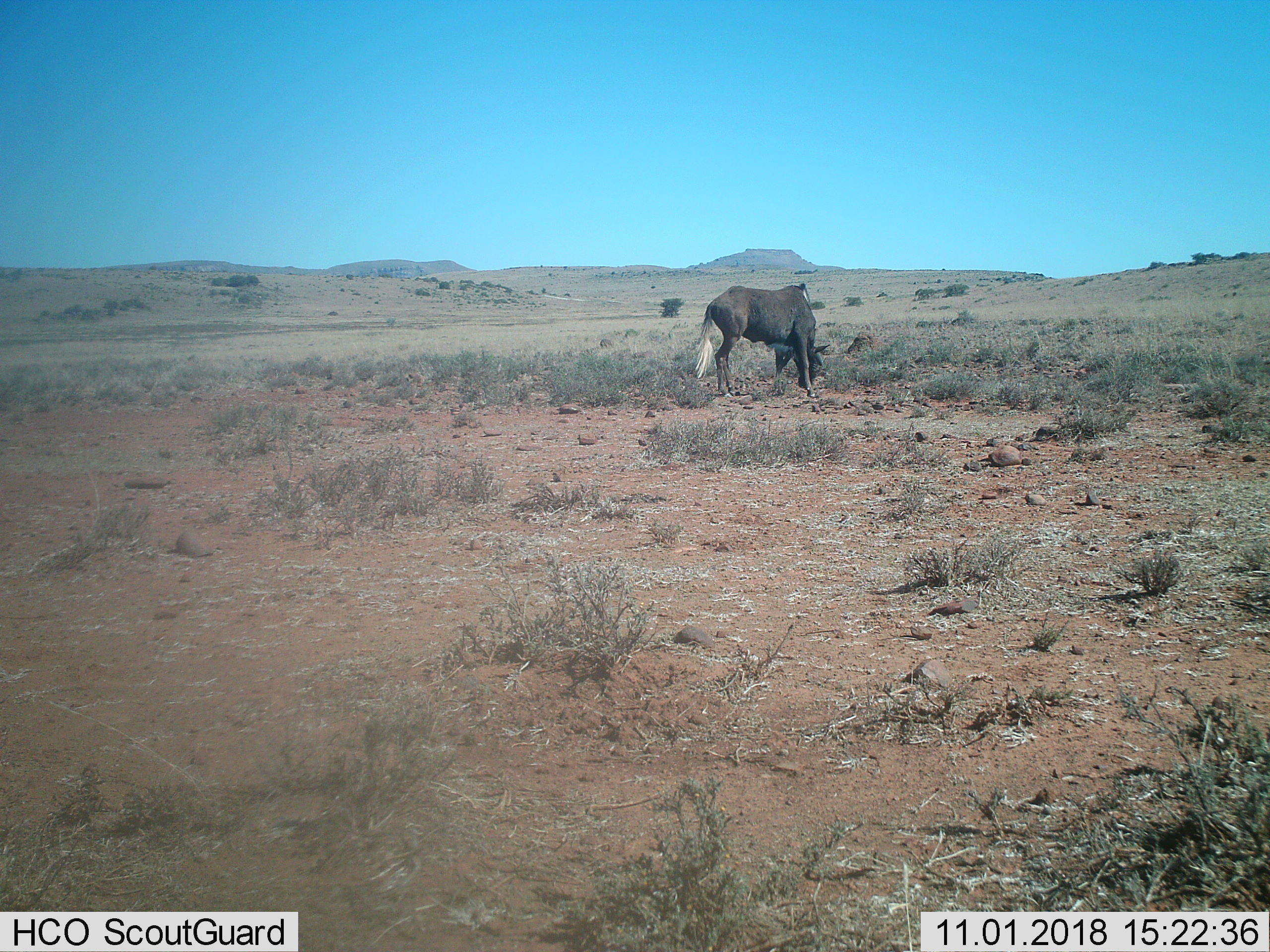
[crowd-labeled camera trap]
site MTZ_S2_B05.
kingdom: Animalia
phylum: Chordata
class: Mammalia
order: Artiodactyla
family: Bovidae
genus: Connochaetes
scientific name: Connochaetes gnou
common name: black wildebeest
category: wildebeestblack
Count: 1.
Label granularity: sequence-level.